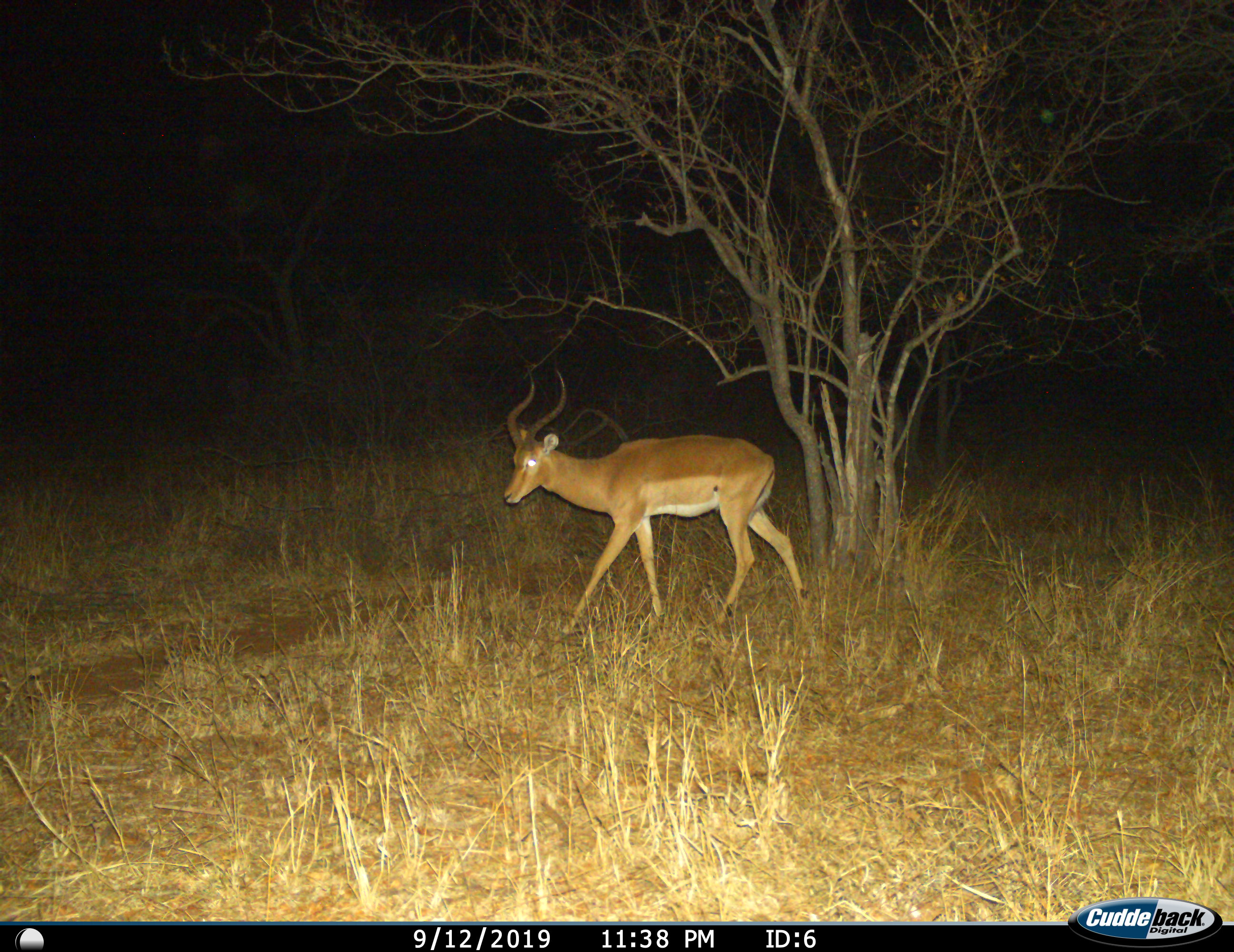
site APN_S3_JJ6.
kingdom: Animalia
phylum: Chordata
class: Mammalia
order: Artiodactyla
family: Bovidae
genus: Aepyceros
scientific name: Aepyceros melampus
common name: impala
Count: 1.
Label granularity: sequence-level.